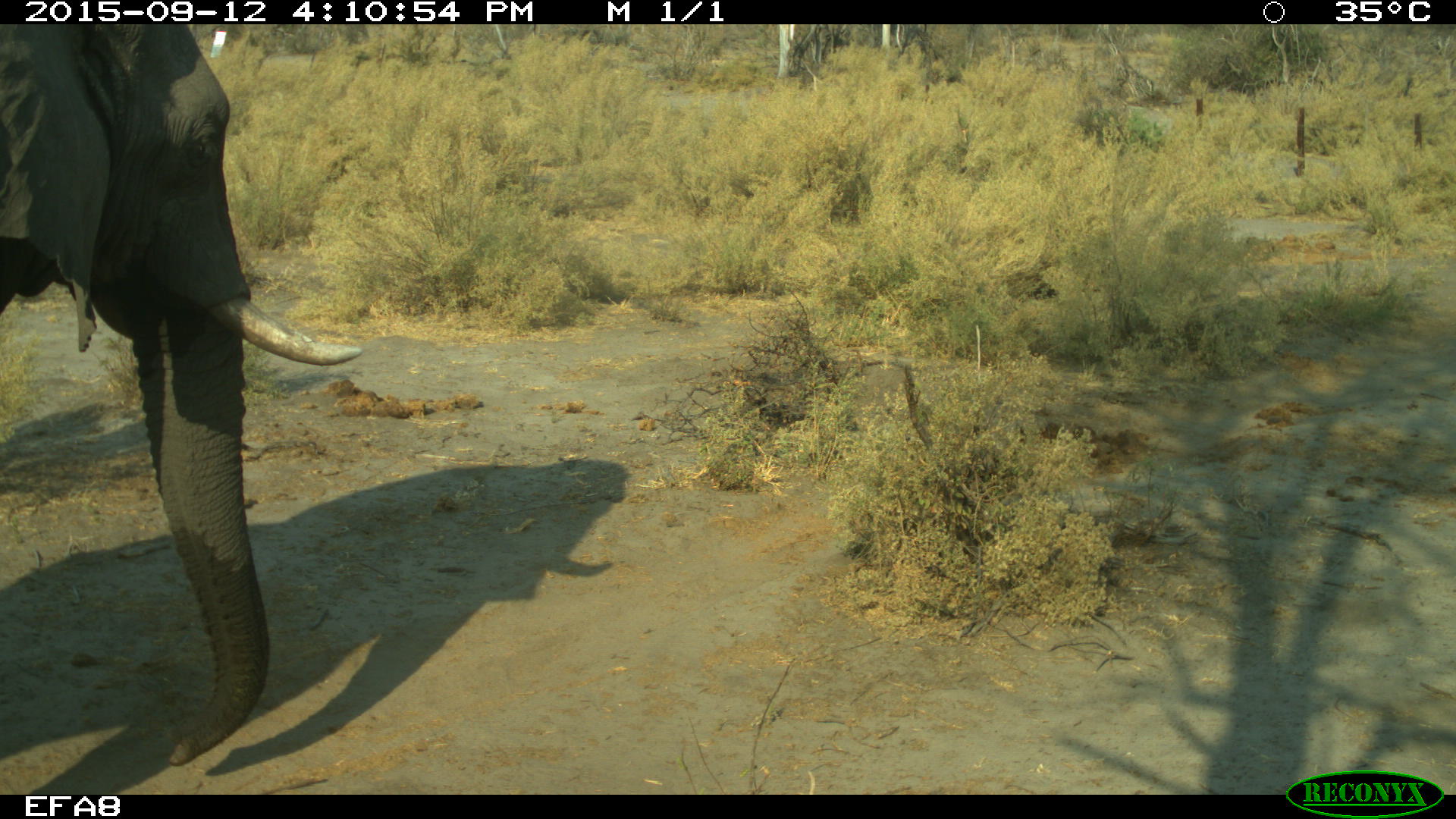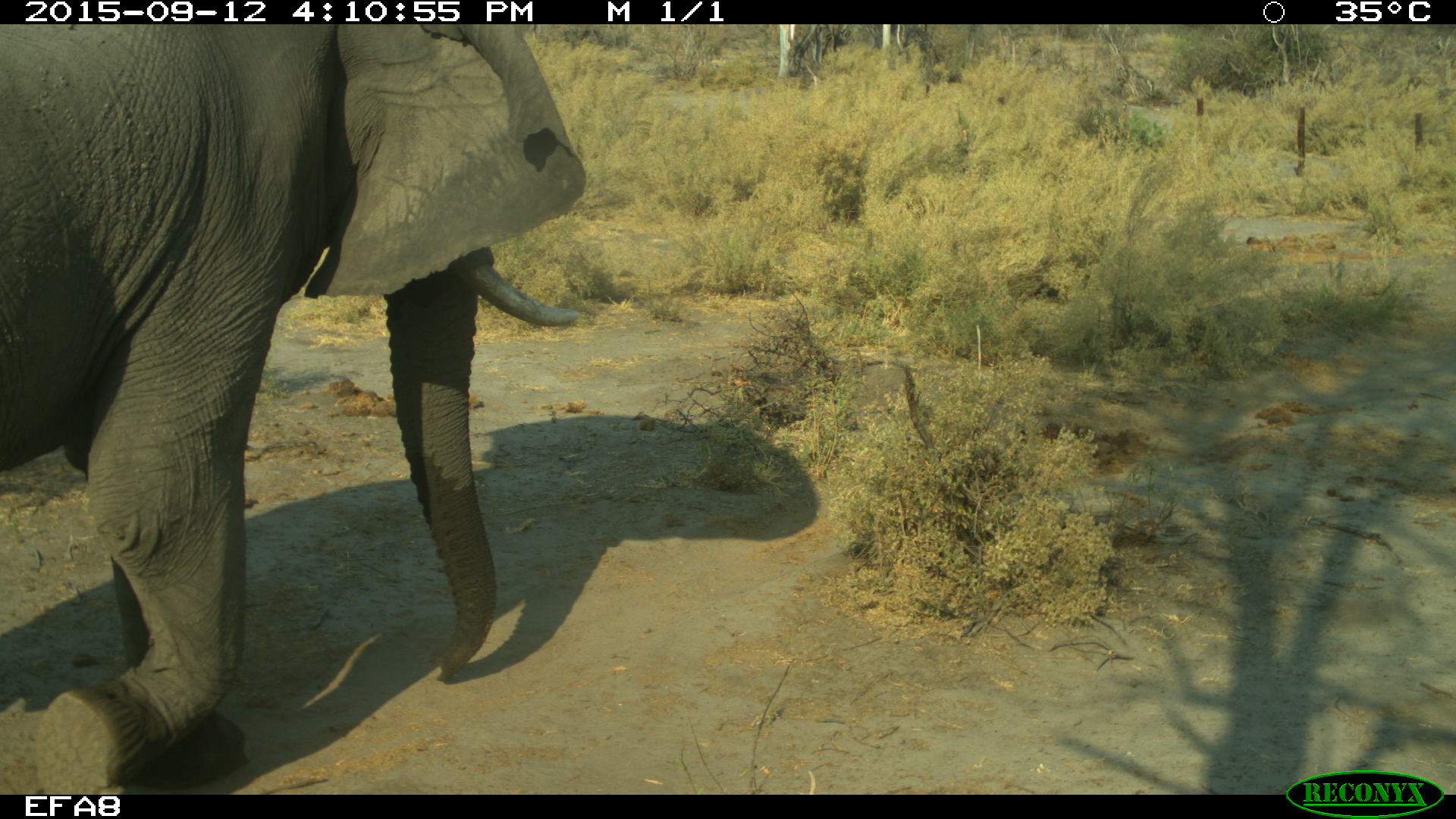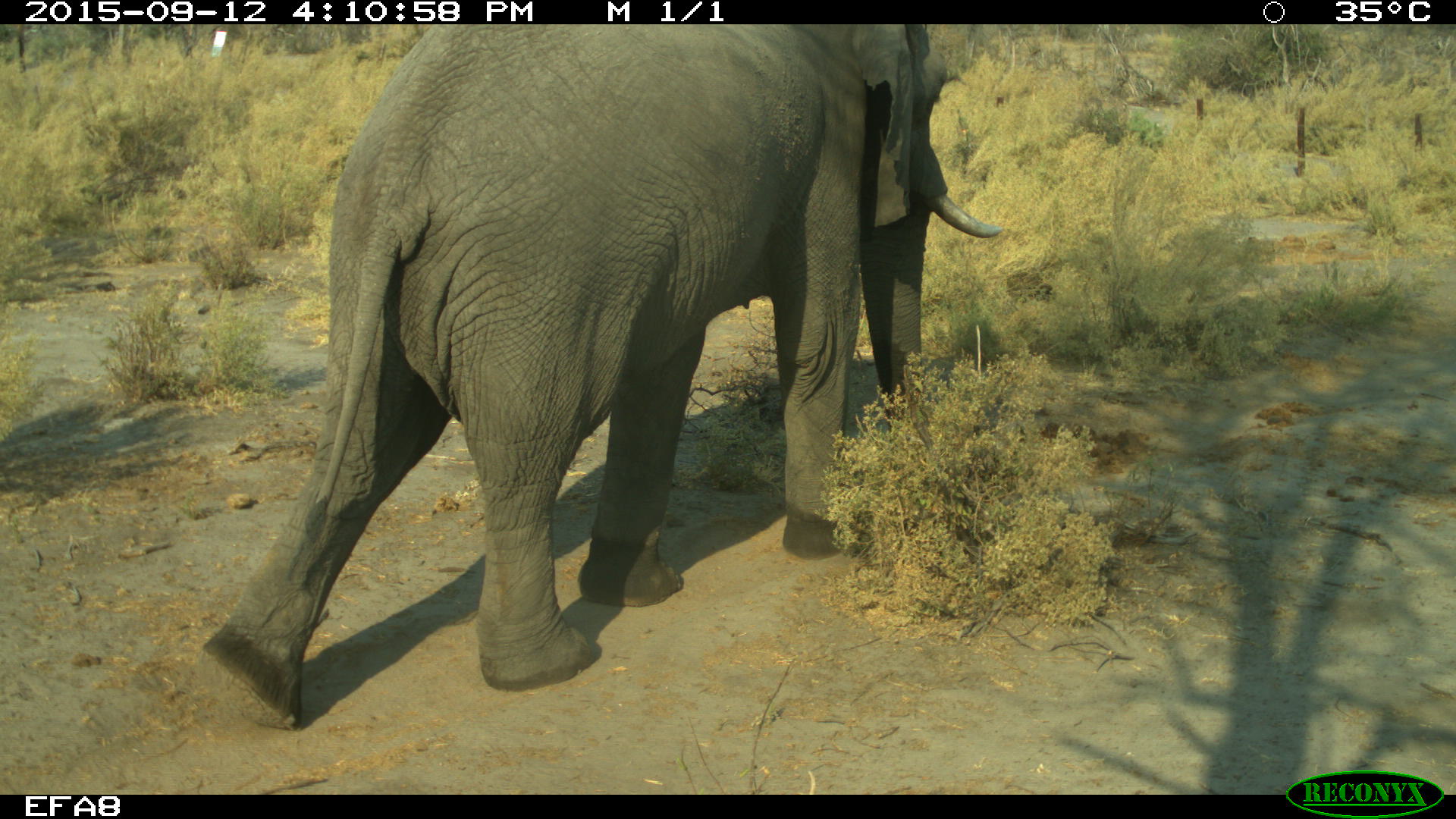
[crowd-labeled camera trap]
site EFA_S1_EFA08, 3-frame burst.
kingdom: Animalia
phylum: Chordata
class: Mammalia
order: Proboscidea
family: Elephantidae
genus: Loxodonta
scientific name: Loxodonta africana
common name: african bush elephant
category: elephant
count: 1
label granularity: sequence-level